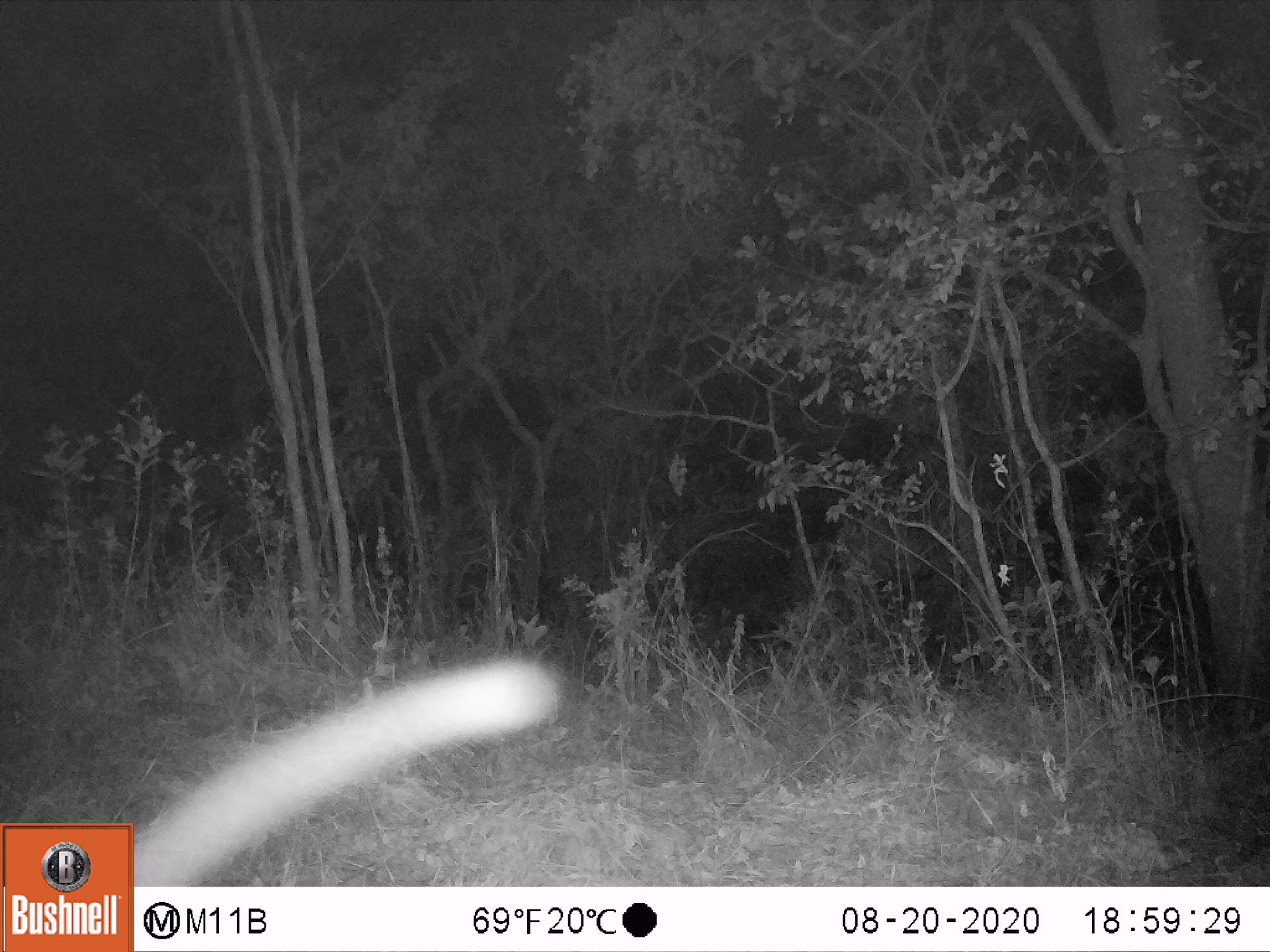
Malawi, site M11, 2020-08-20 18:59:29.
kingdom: Animalia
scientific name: Animalia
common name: other animal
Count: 1.